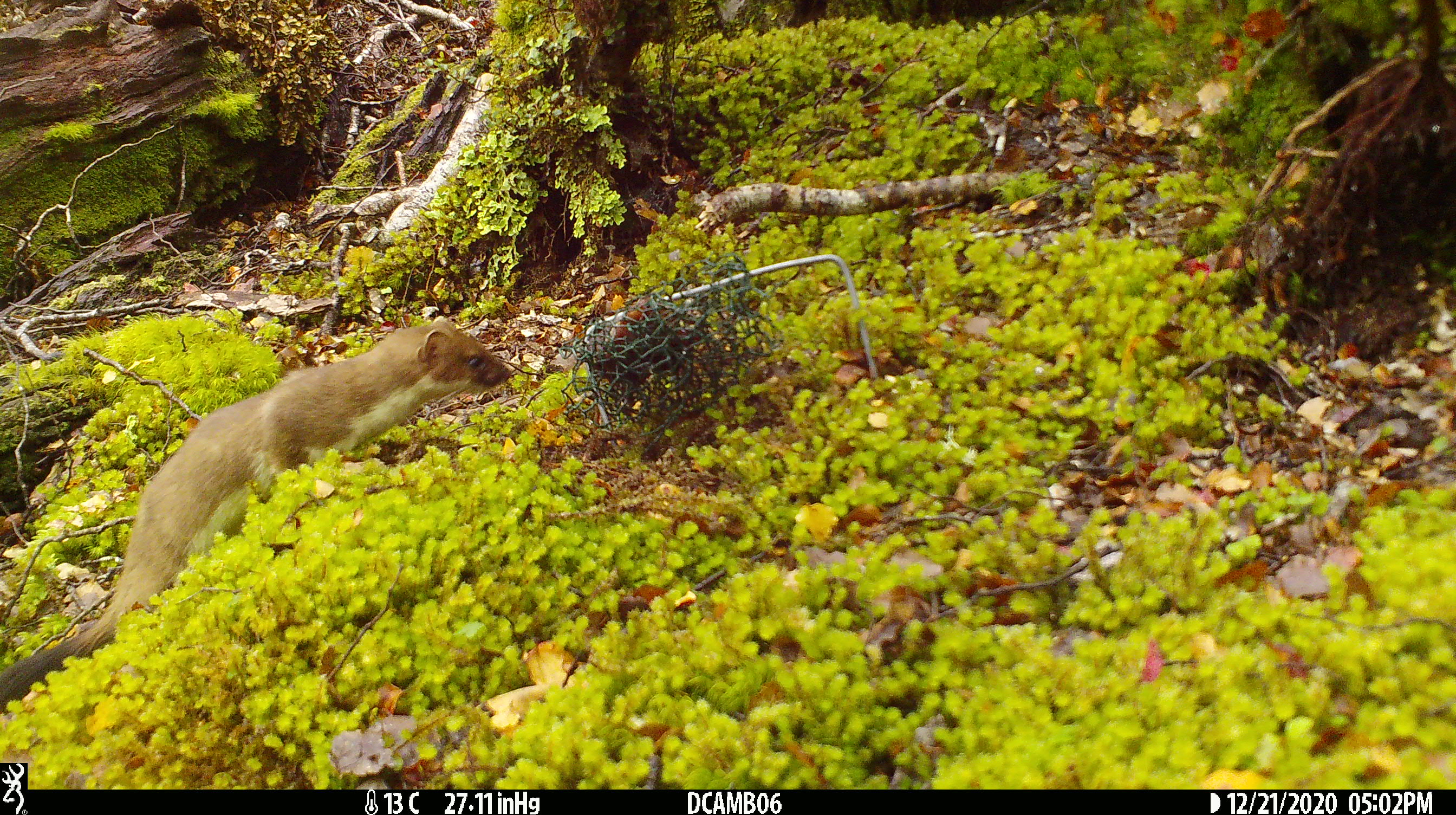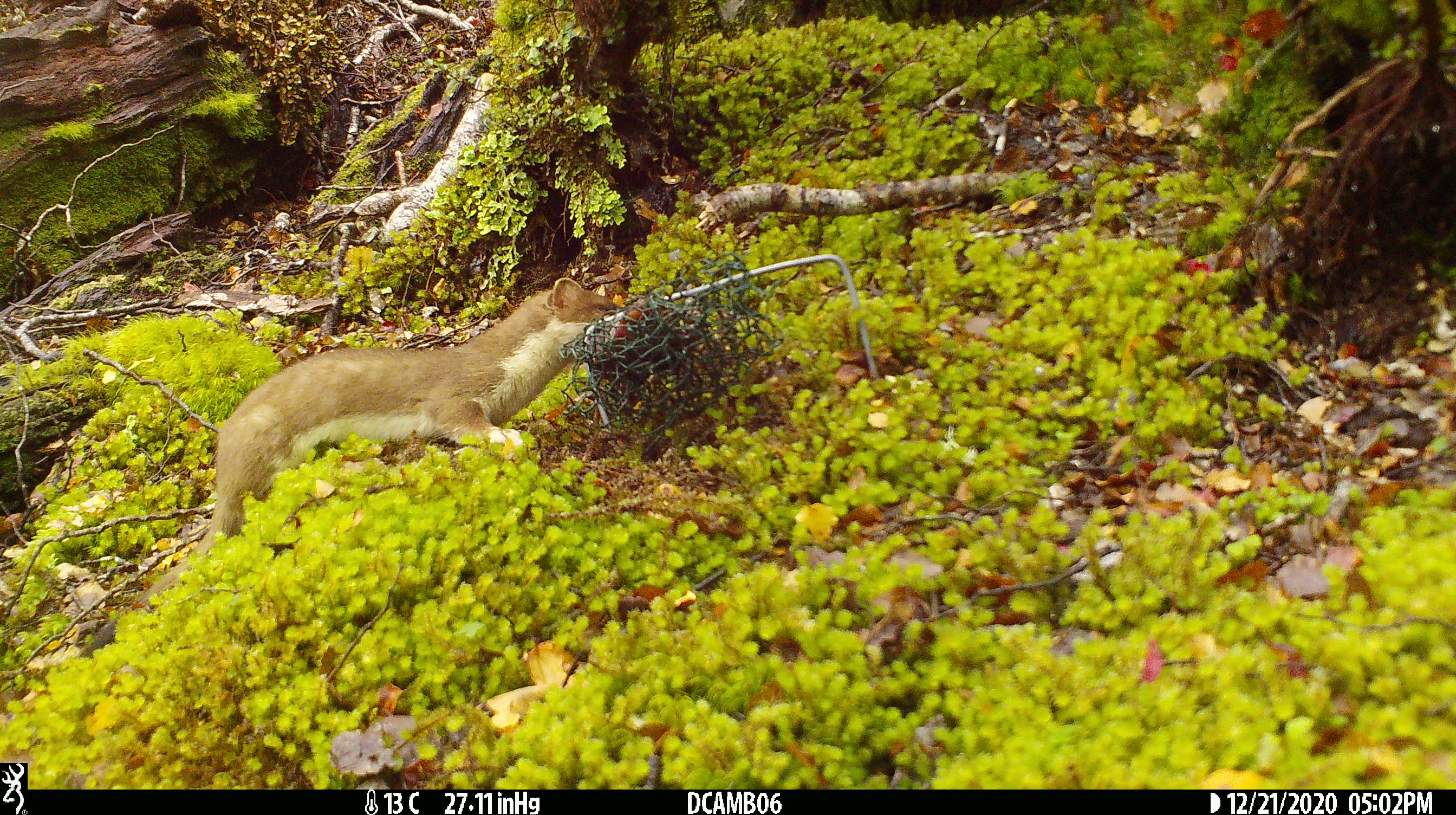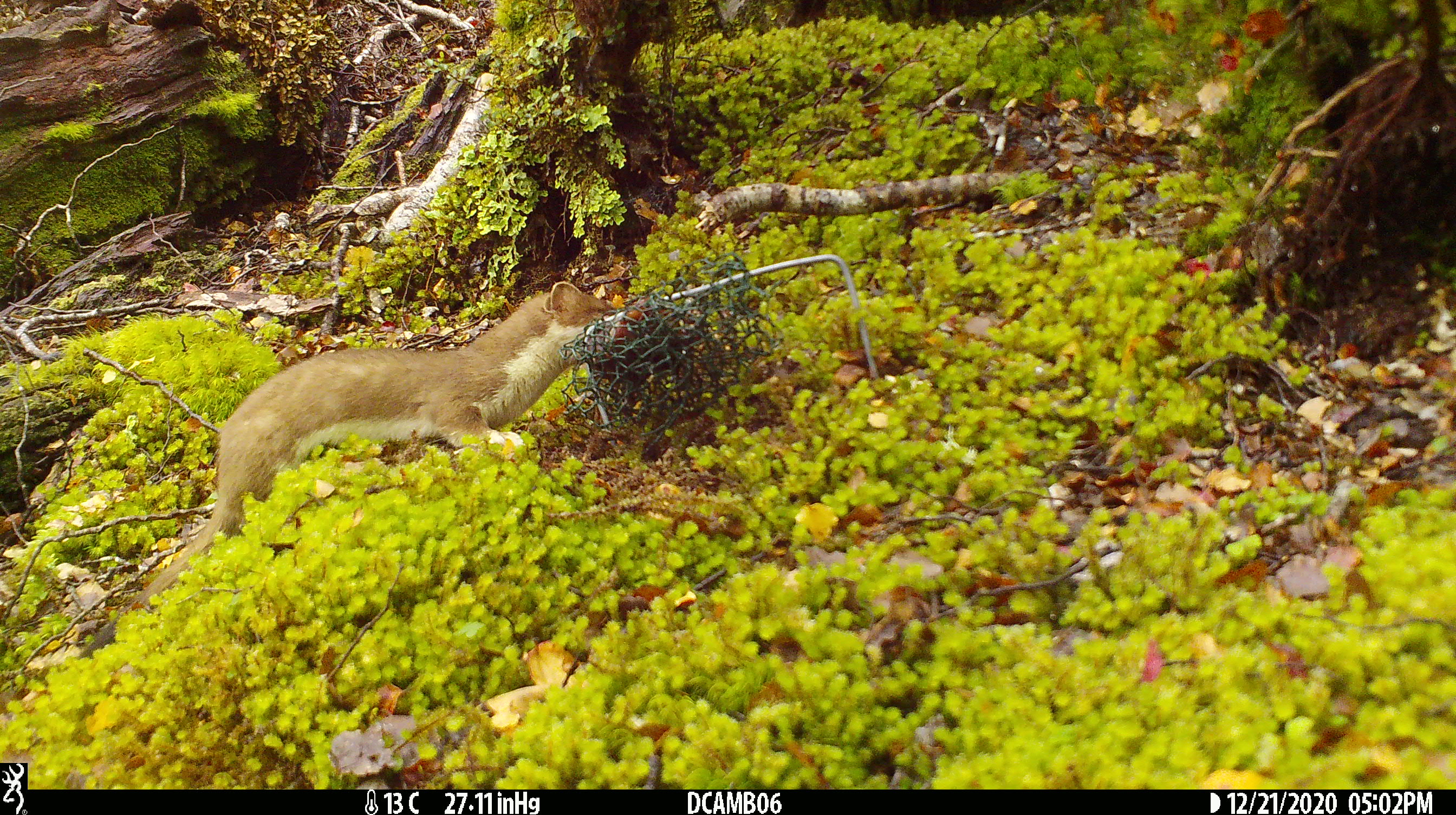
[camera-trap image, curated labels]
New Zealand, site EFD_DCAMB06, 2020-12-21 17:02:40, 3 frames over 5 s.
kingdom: Animalia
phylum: Chordata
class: Mammalia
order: Carnivora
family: Mustelidae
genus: Mustela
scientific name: Mustela erminea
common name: stoat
Stoat (Mustela erminea).